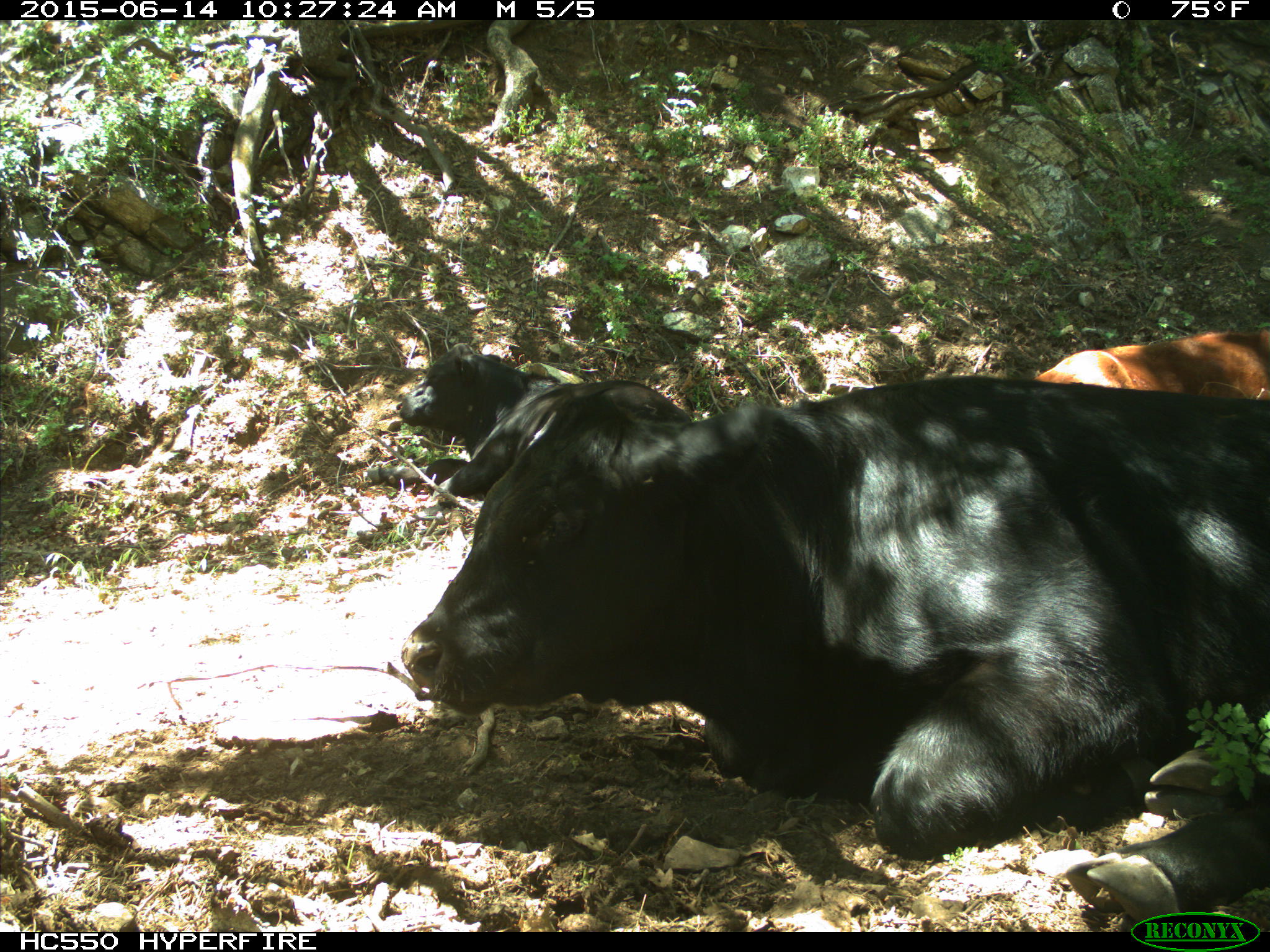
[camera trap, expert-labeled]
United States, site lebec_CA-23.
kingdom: Animalia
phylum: Chordata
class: Mammalia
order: Artiodactyla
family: Bovidae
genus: Bos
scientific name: Bos taurus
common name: domestic cow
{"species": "Bos taurus (domestic cow)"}